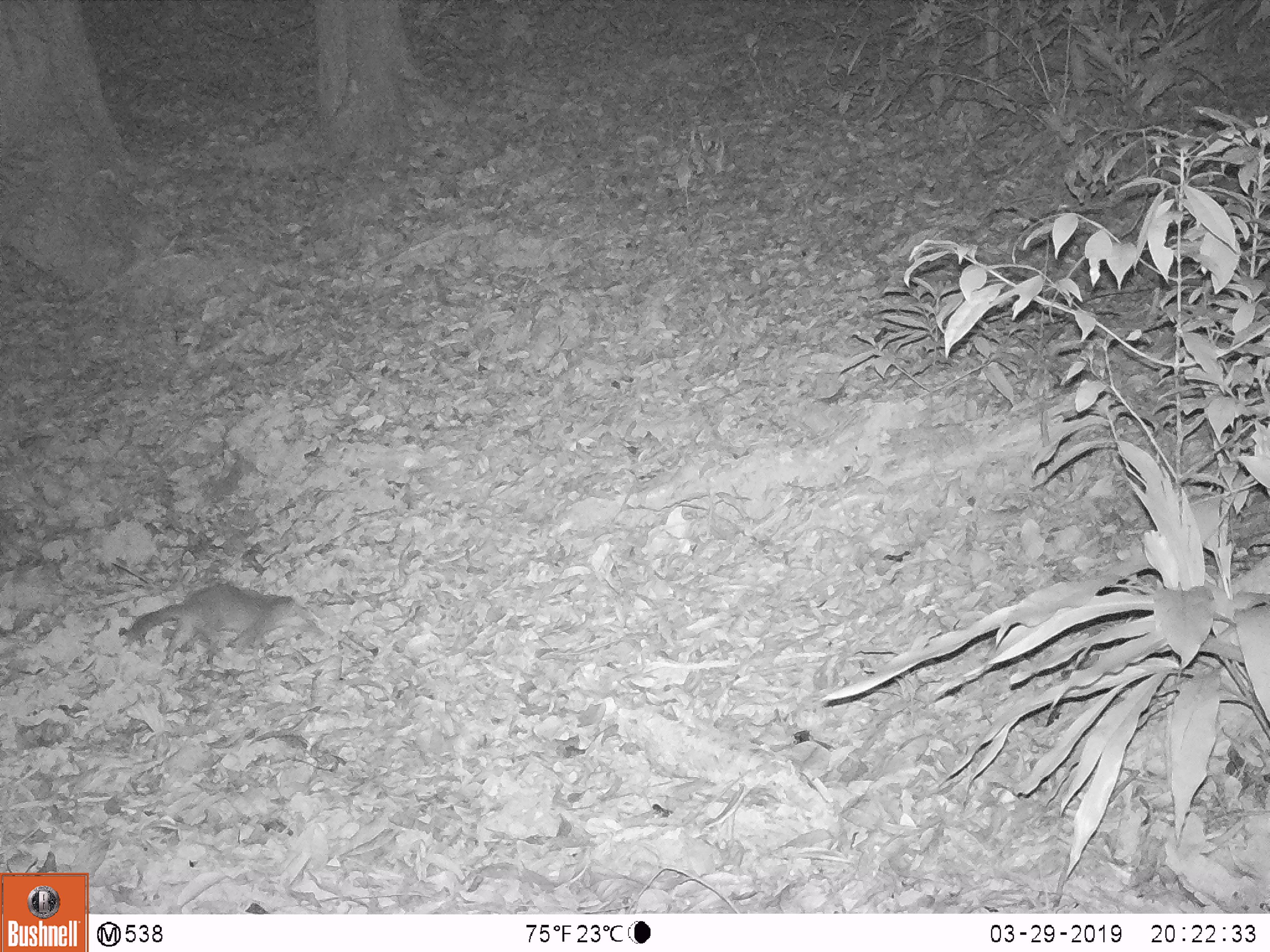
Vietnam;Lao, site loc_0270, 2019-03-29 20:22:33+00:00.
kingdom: Animalia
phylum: Chordata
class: Mammalia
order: Carnivora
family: Mustelidae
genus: Melogale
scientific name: Melogale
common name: ferret badger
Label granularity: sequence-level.